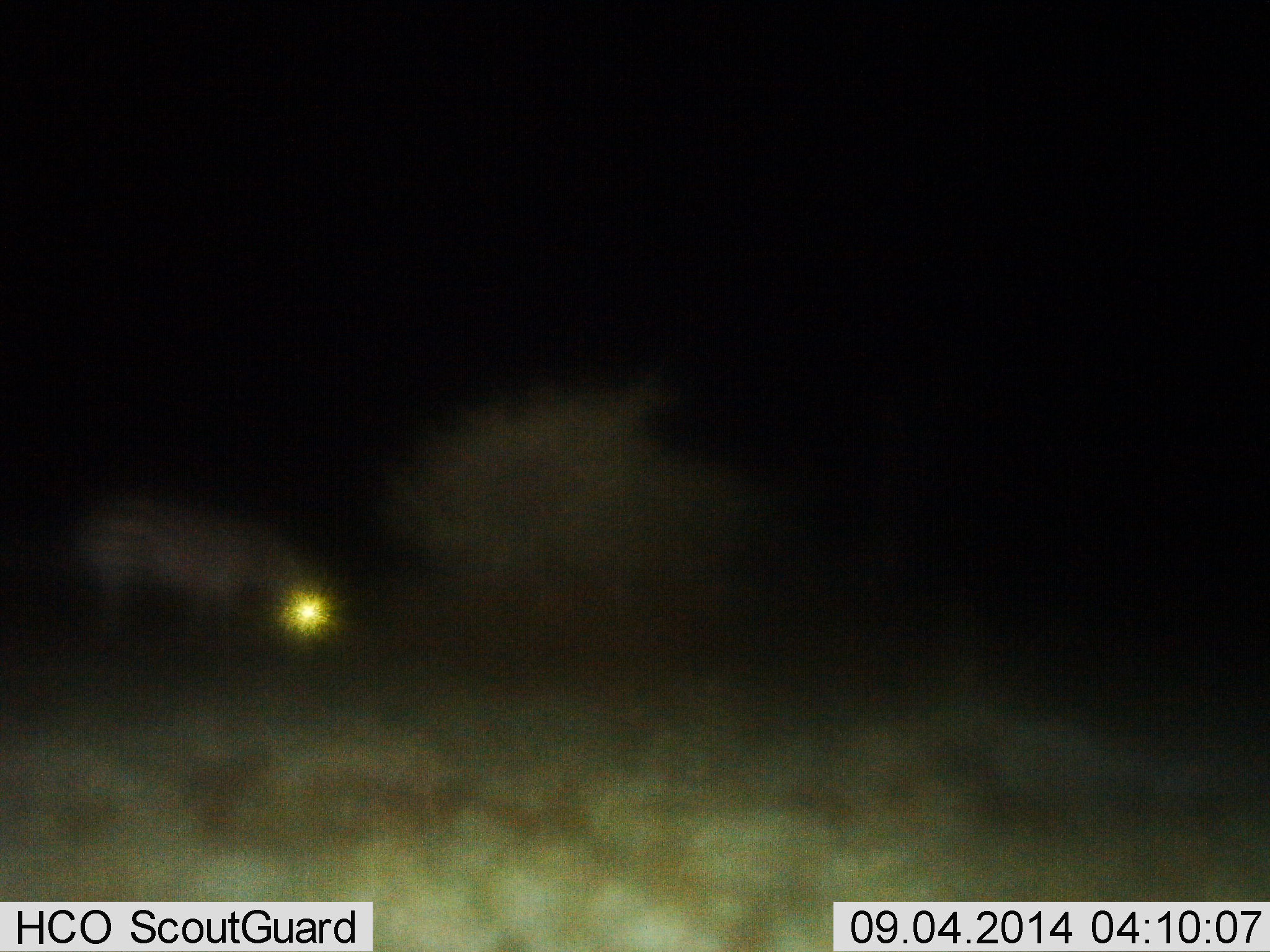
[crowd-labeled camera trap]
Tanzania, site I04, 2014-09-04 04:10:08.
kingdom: Animalia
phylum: Chordata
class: Mammalia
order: Perissodactyla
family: Equidae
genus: Equus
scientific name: Equus quagga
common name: plains zebra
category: zebra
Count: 1.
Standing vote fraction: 20%.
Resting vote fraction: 0%.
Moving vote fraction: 0%.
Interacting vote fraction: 0%.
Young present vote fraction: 0%.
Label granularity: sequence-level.